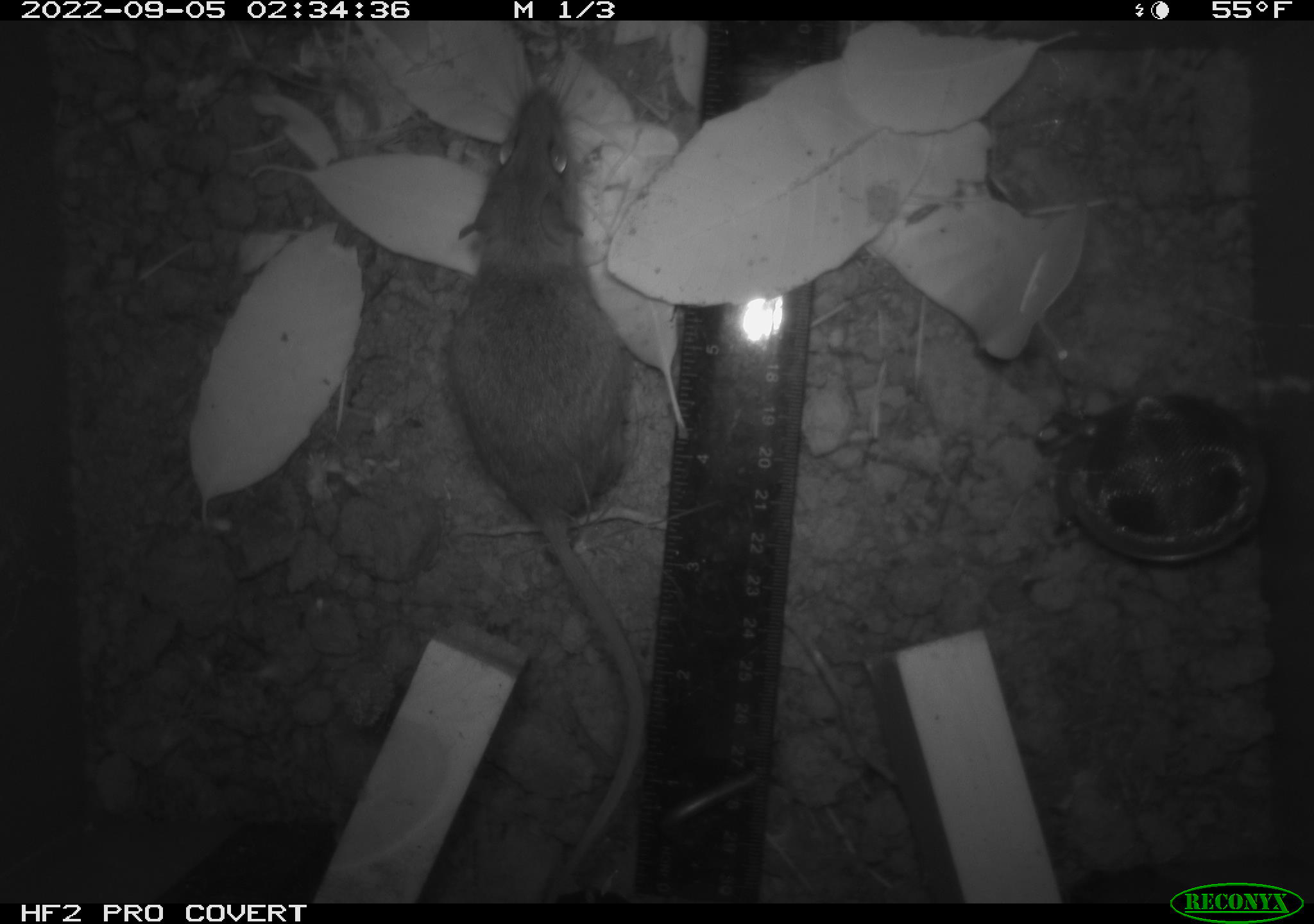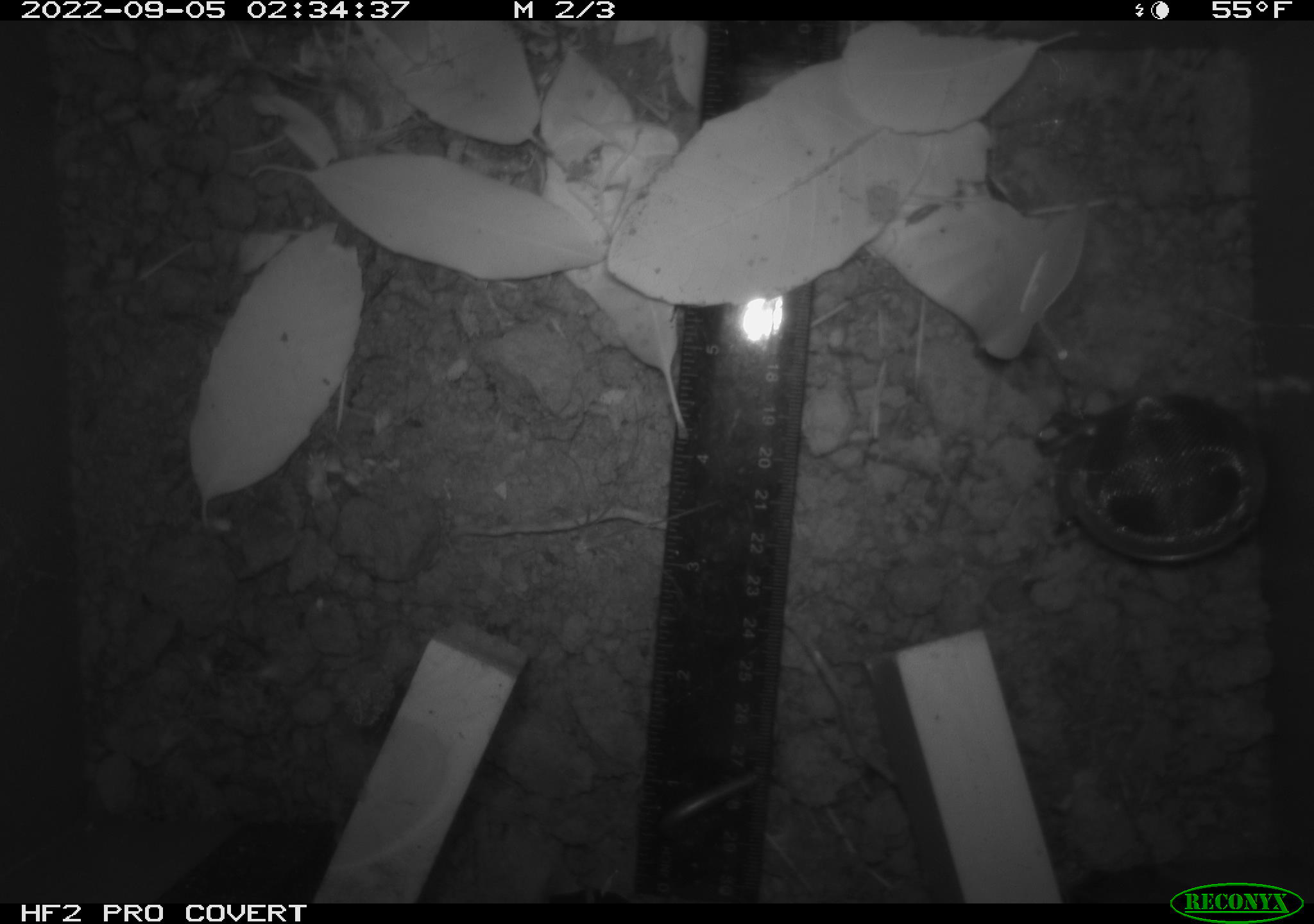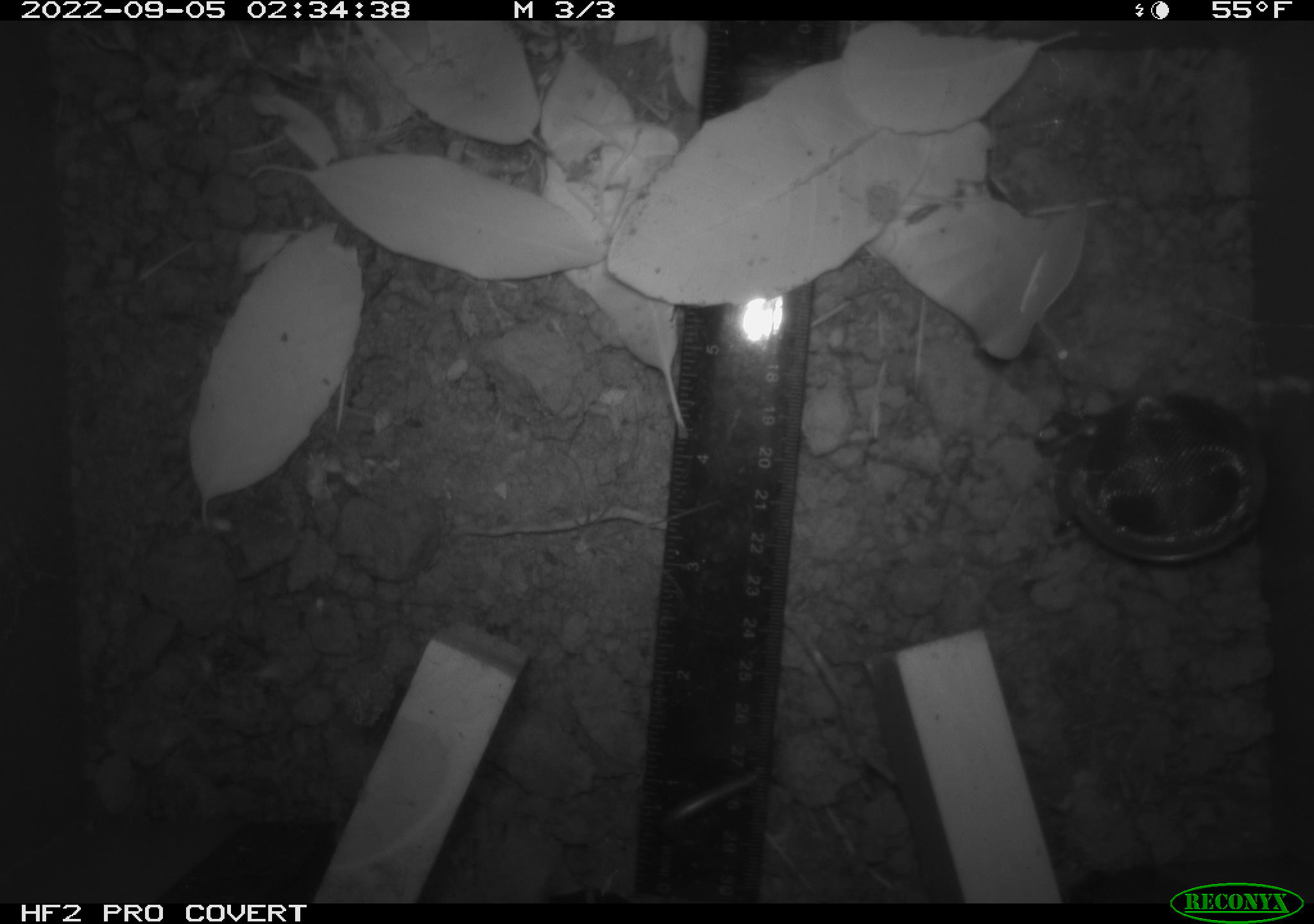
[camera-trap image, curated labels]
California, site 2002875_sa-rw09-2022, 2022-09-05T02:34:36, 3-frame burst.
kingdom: Animalia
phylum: Chordata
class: Mammalia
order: Rodentia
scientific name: Rodentia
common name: rodent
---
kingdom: Animalia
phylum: Arthropoda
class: Arachnida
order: Araneae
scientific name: Araneae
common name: spider